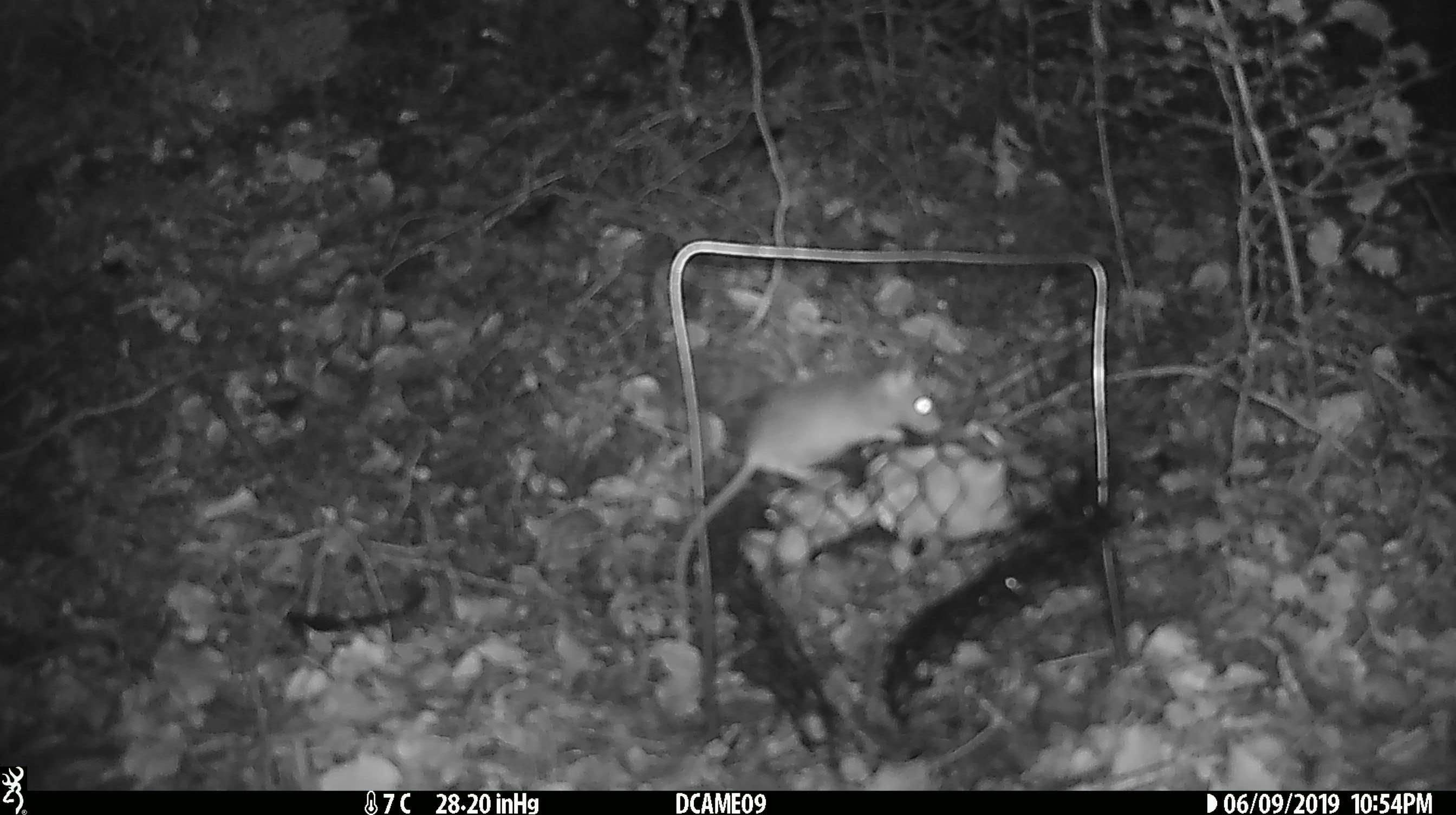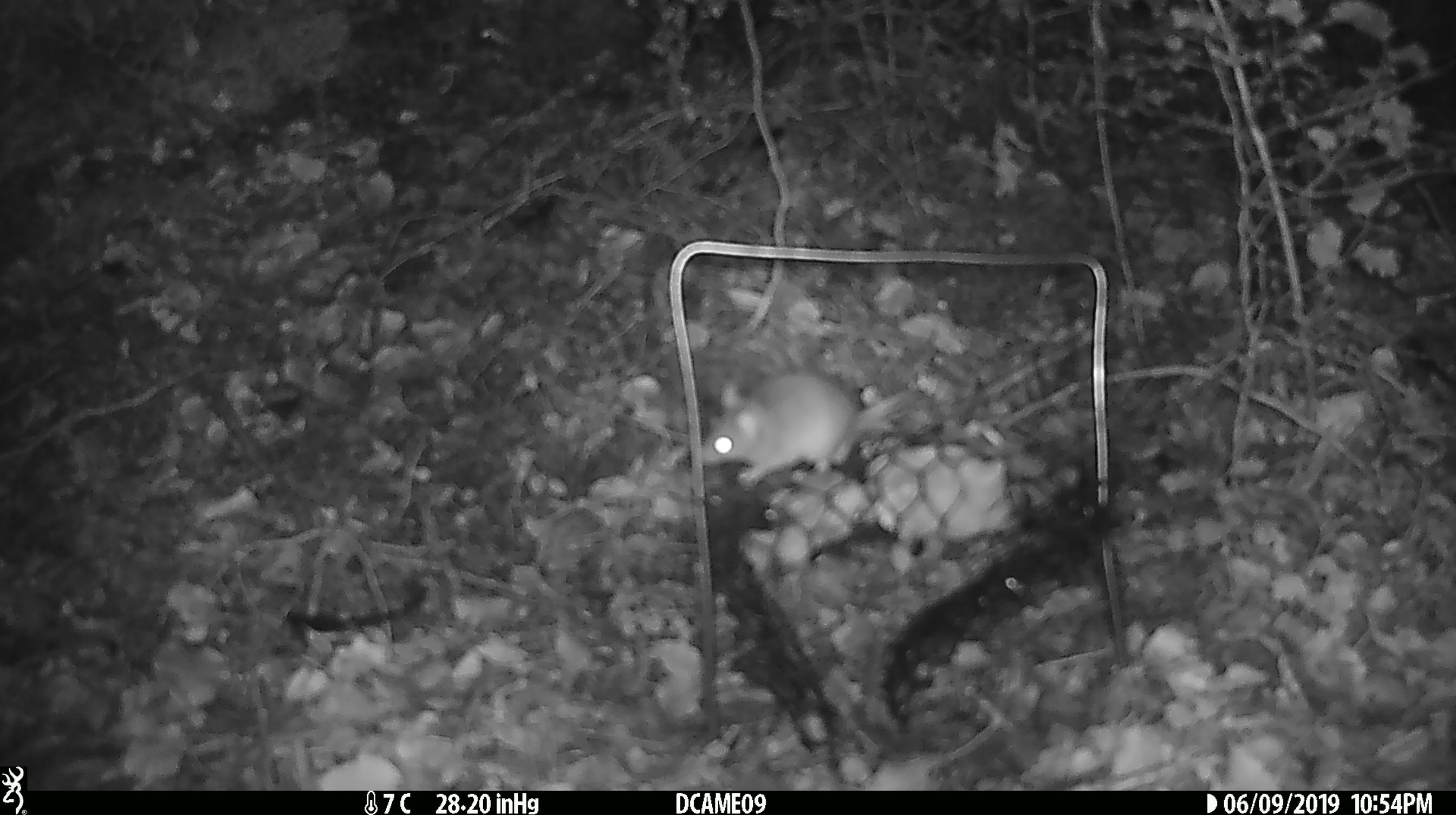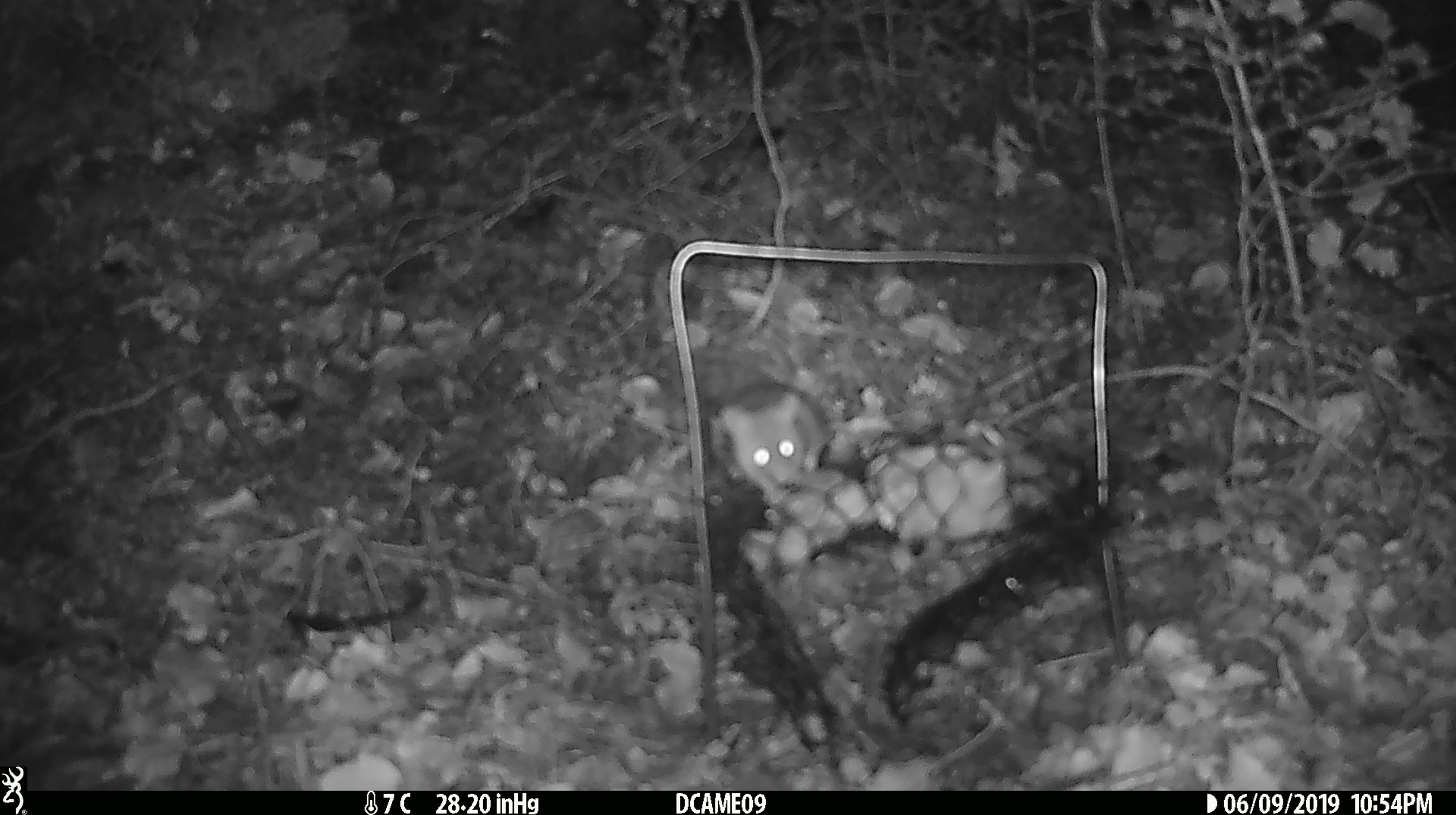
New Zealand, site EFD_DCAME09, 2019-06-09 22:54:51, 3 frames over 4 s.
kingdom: Animalia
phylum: Chordata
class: Mammalia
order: Rodentia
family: Muridae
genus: Mus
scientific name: Mus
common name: mouse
Mouse (Mus).